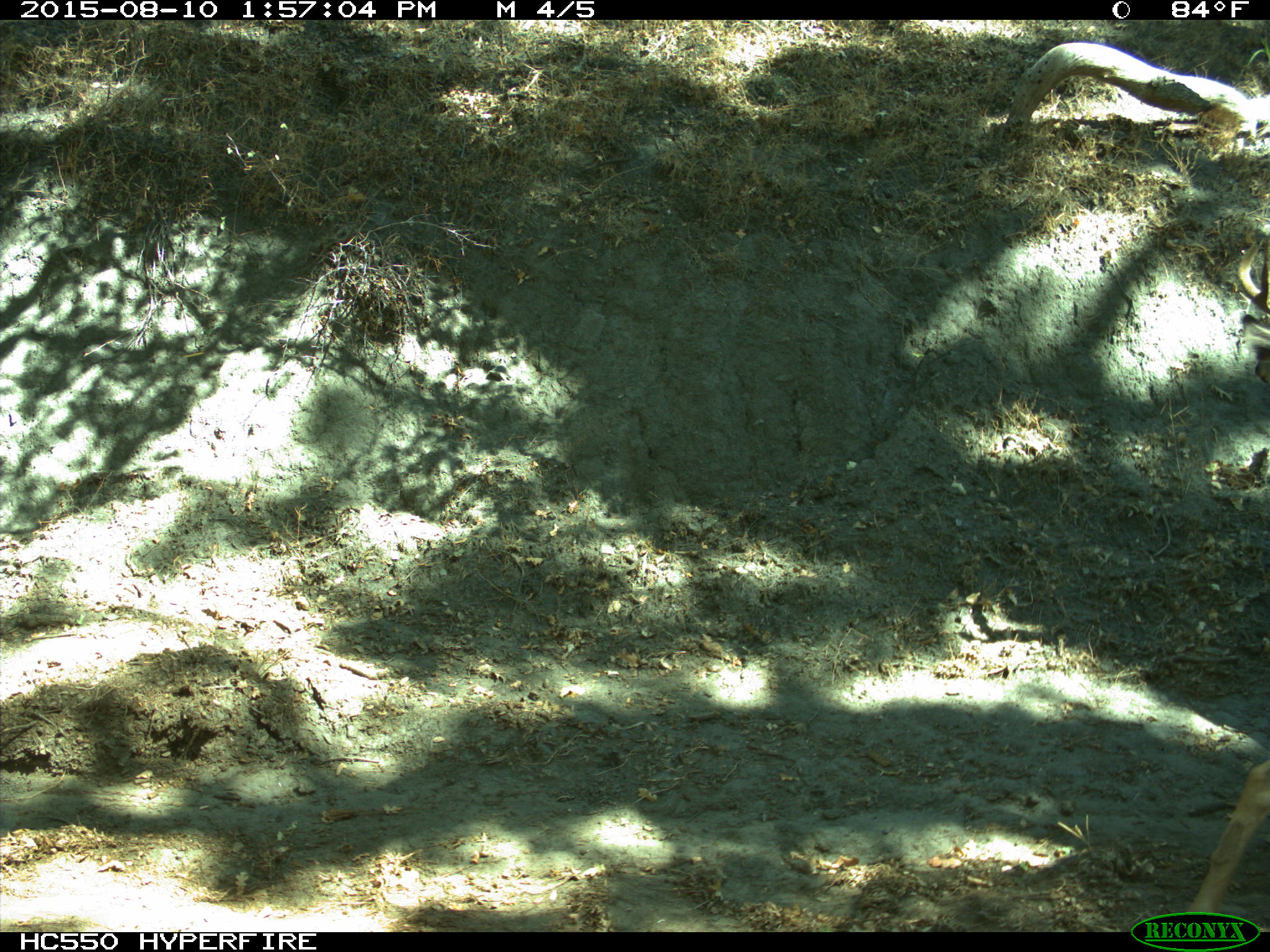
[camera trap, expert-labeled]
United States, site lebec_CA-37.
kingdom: Animalia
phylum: Chordata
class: Mammalia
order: Artiodactyla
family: Cervidae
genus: Odocoileus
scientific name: Odocoileus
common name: deer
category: unidentified deer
Unidentified deer (deer) (Odocoileus).